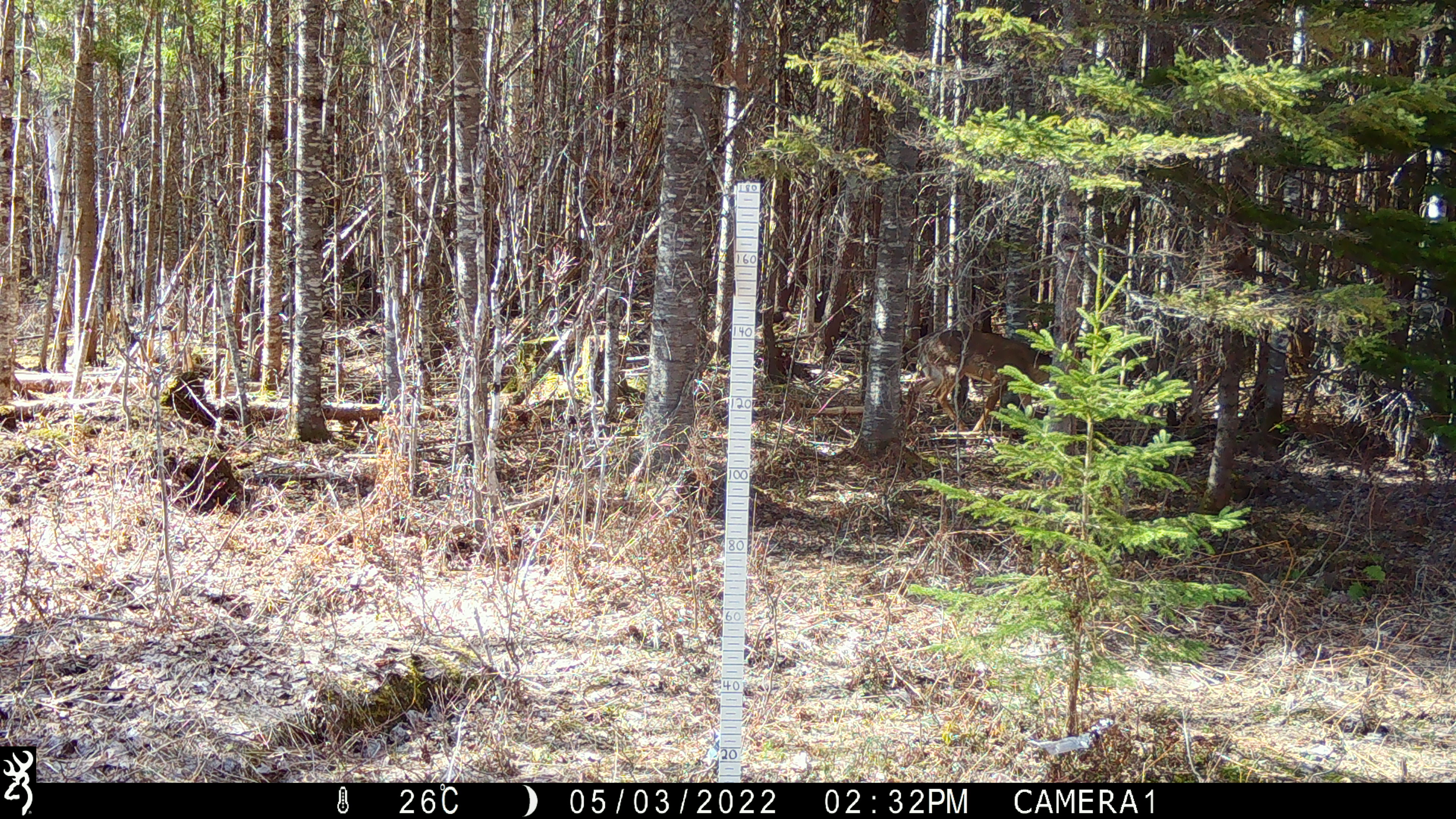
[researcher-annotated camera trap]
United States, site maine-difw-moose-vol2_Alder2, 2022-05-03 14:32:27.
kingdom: Animalia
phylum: Chordata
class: Mammalia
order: Artiodactyla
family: Cervidae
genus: Odocoileus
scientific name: Odocoileus virginianus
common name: white-tailed deer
White-tailed deer (Odocoileus virginianus).